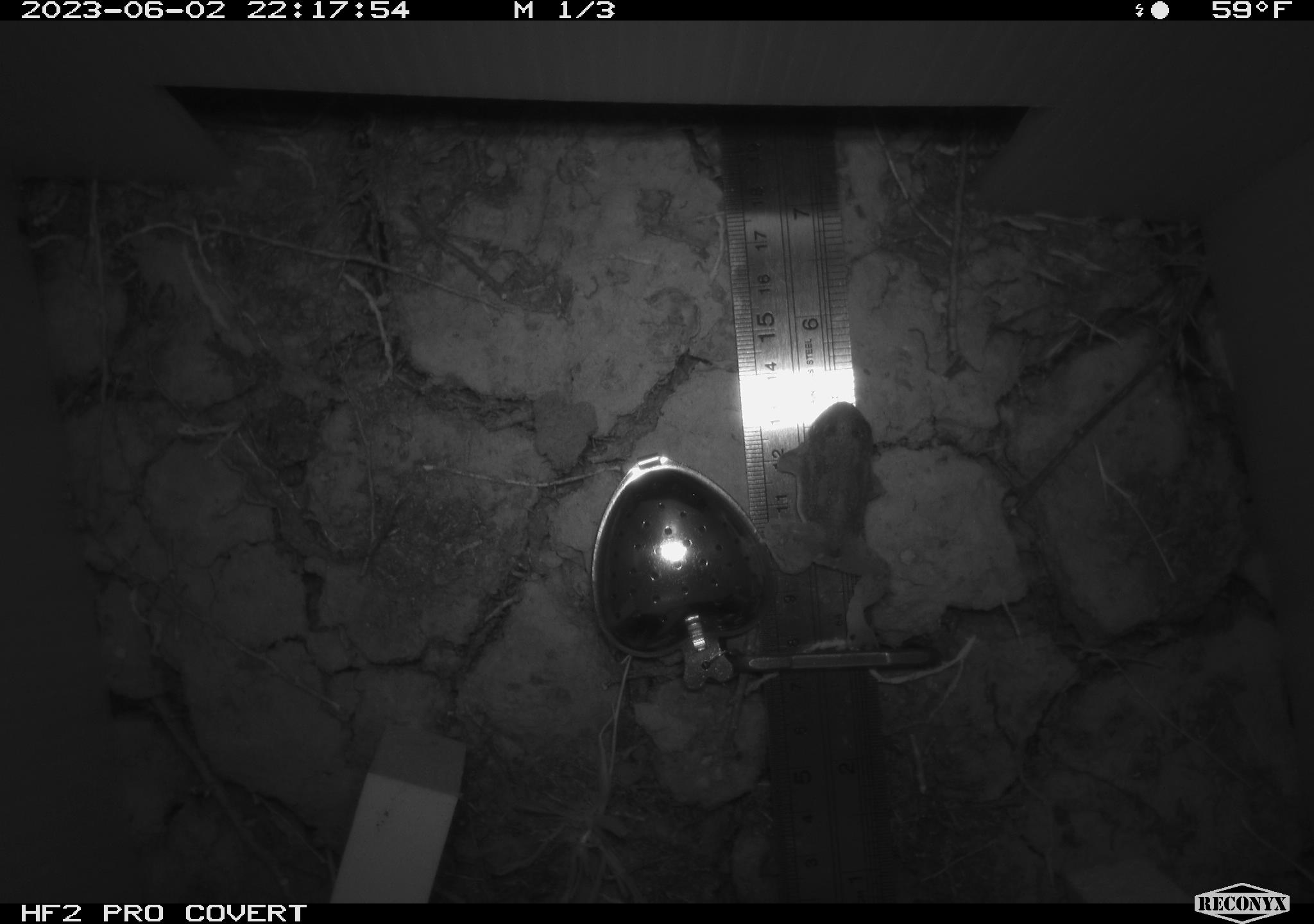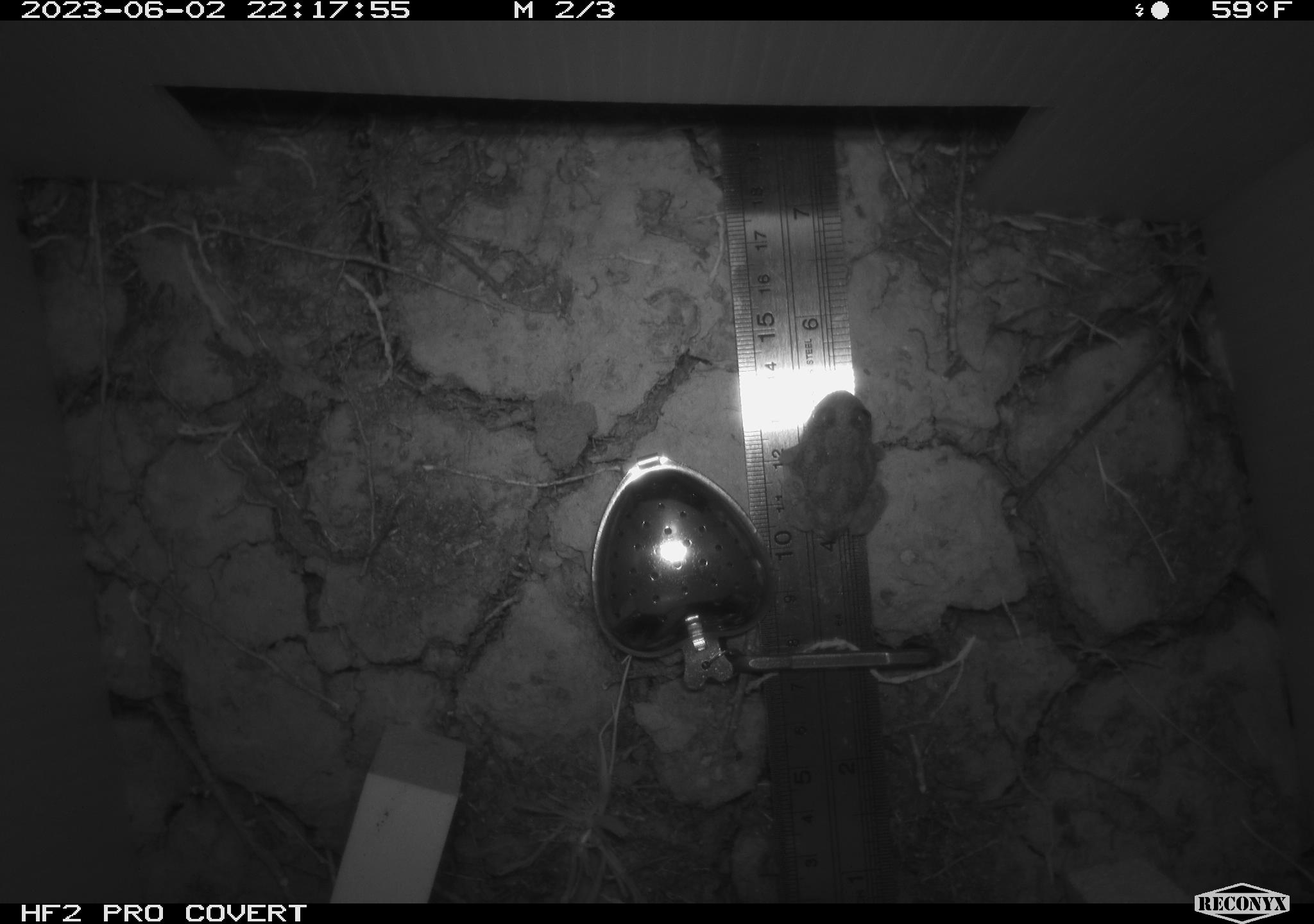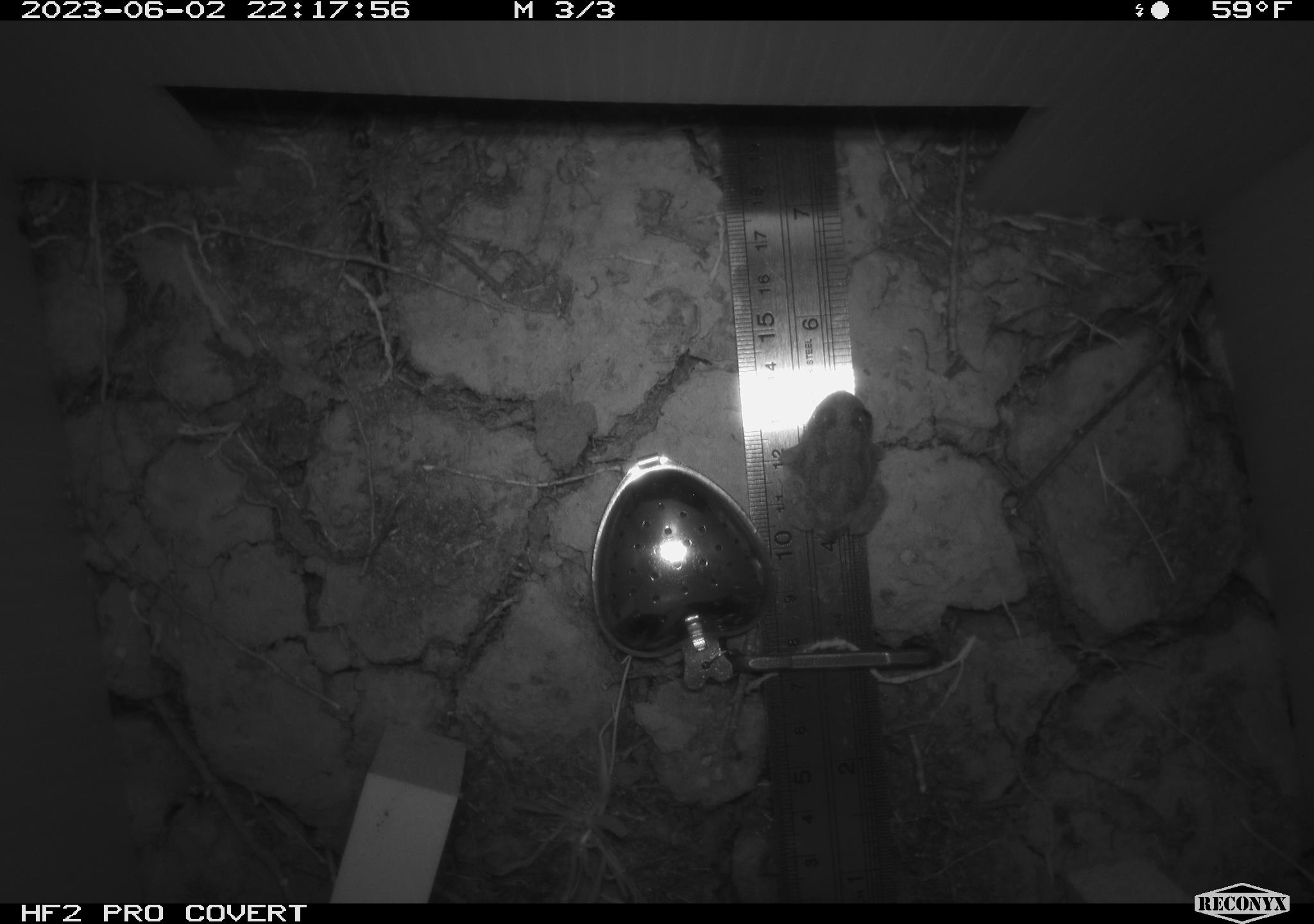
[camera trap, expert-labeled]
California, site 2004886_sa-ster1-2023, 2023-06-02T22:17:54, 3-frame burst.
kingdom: Animalia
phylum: Chordata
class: Amphibia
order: Anura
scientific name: Anura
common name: frogs